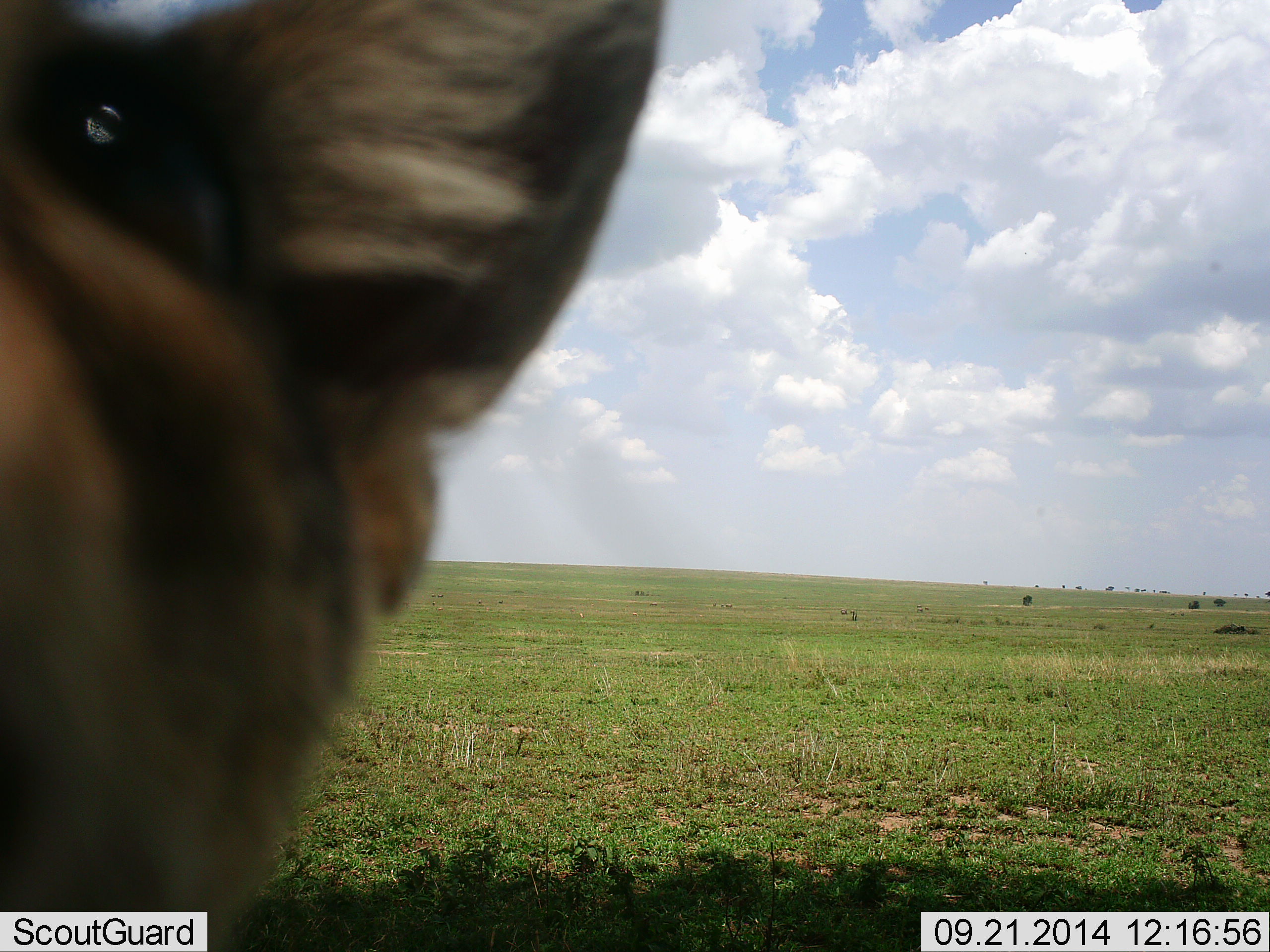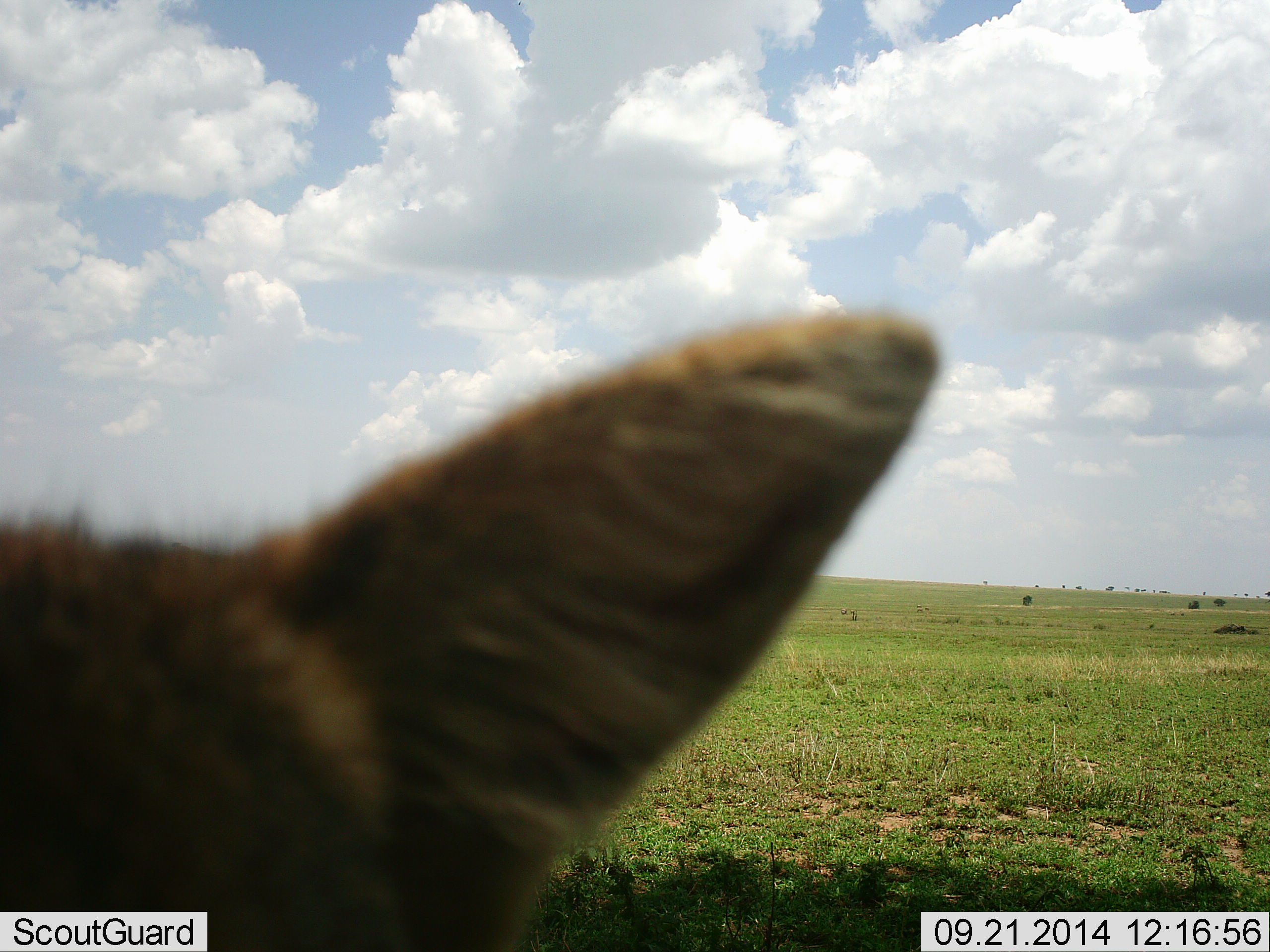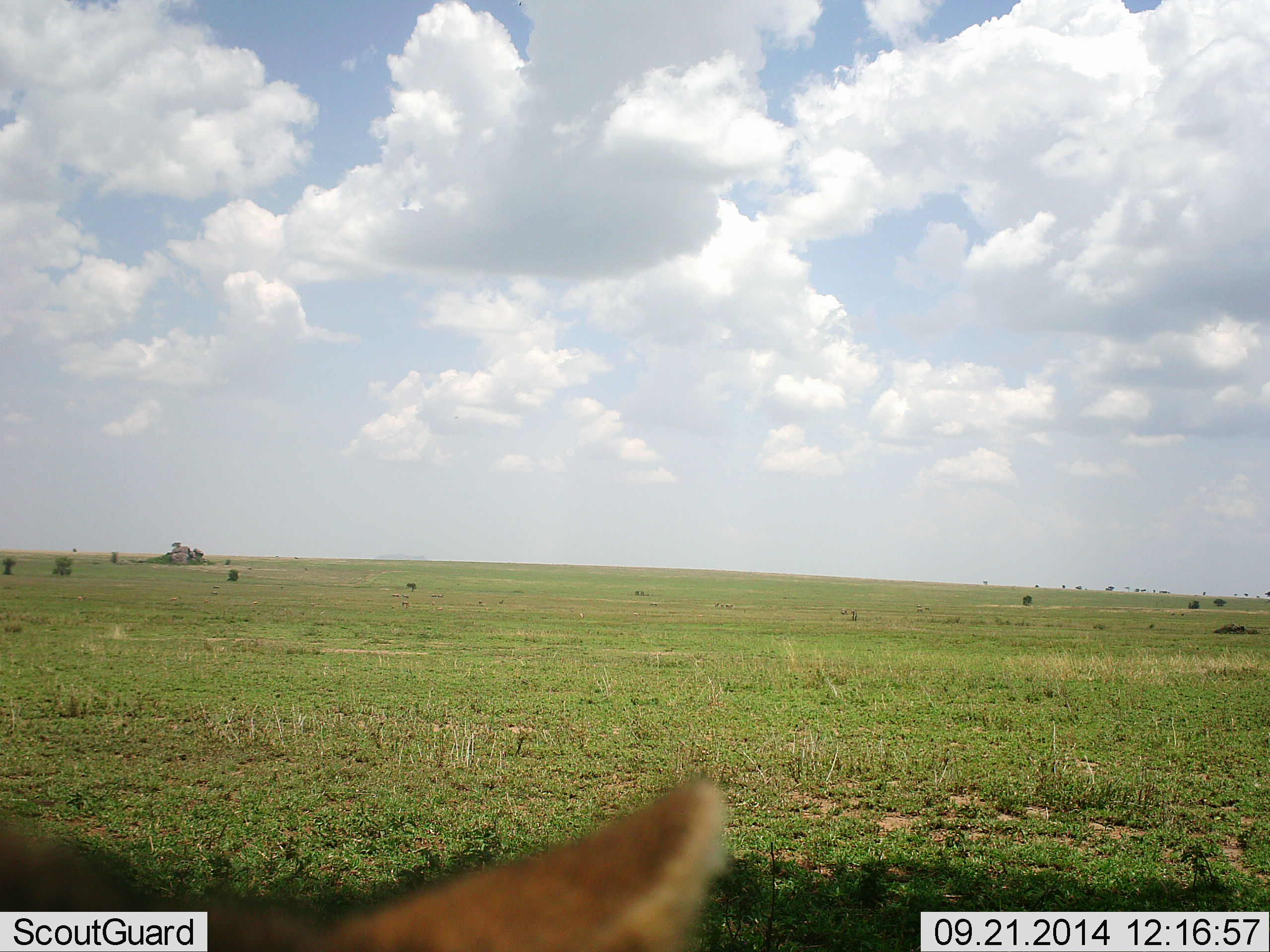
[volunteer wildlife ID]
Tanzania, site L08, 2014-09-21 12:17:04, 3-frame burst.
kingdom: Animalia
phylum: Chordata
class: Mammalia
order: Carnivora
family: Canidae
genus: Otocyon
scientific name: Otocyon megalotis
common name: bat-eared fox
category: batearedfox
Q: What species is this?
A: Batearedfox (bat-eared fox) (Otocyon megalotis).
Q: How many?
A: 1.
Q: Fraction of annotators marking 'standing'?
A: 33%.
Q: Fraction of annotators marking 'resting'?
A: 0%.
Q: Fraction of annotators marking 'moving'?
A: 67%.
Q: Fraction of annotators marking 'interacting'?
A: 0%.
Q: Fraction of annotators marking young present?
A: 0%.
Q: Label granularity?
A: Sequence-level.